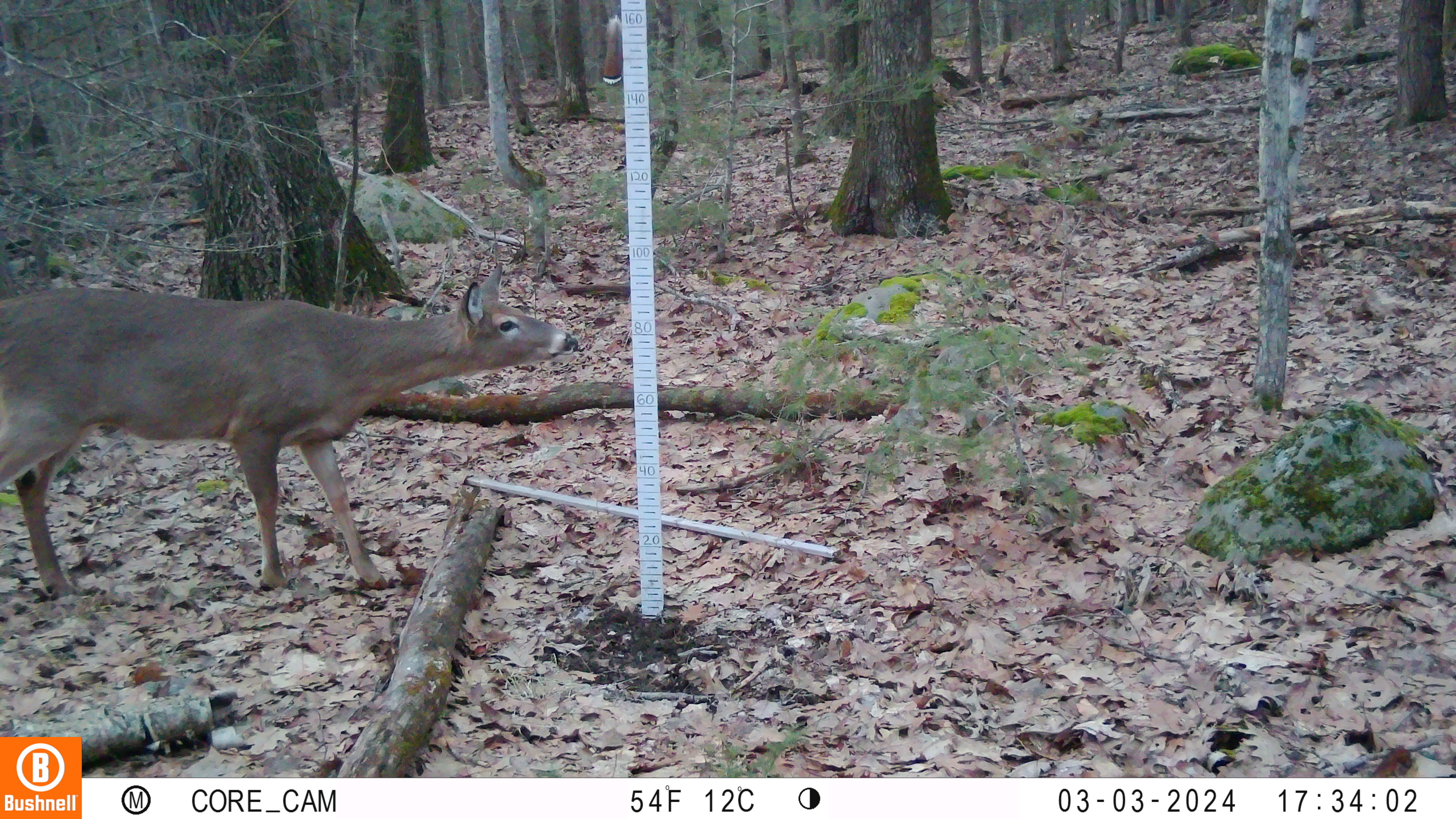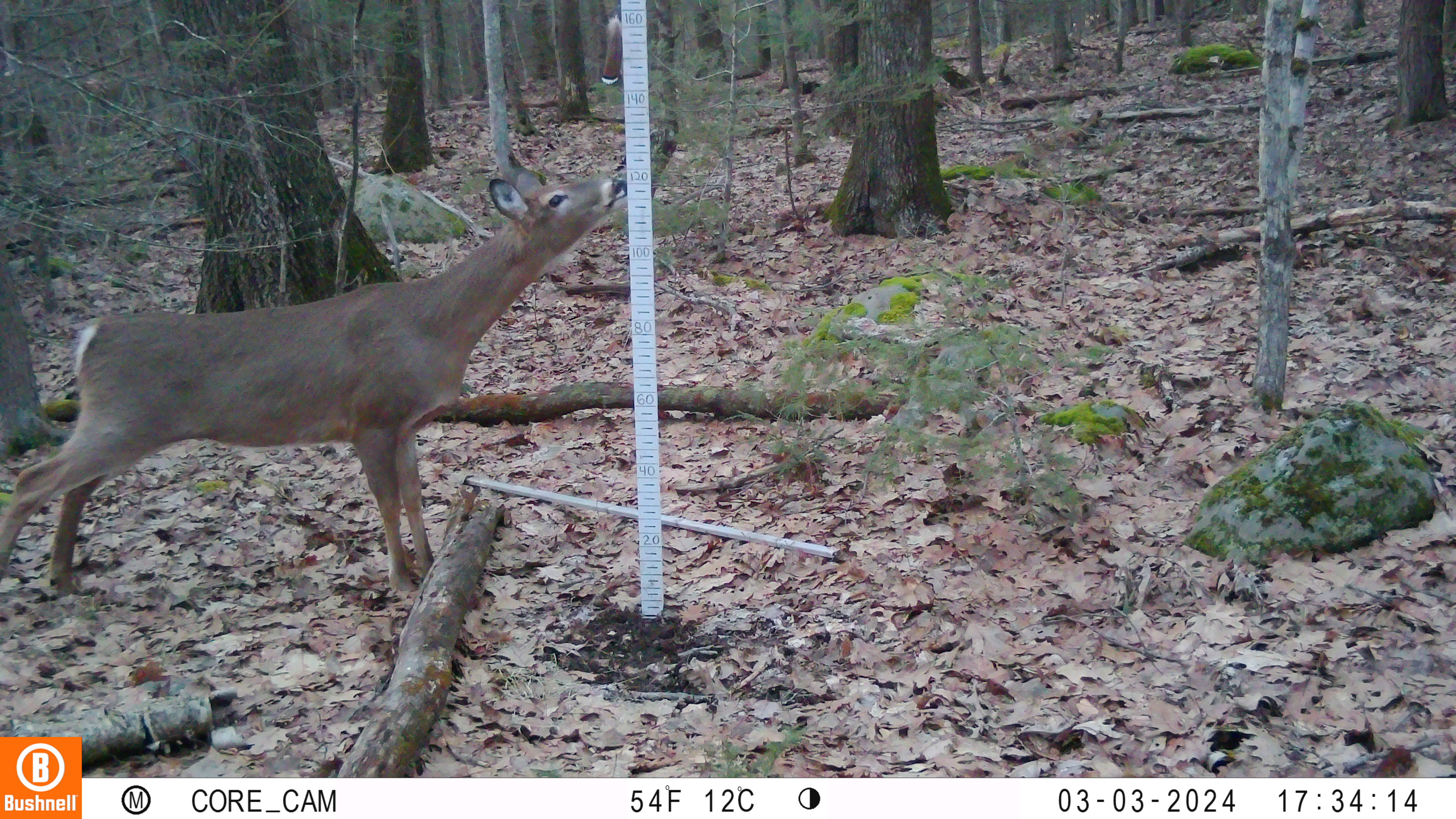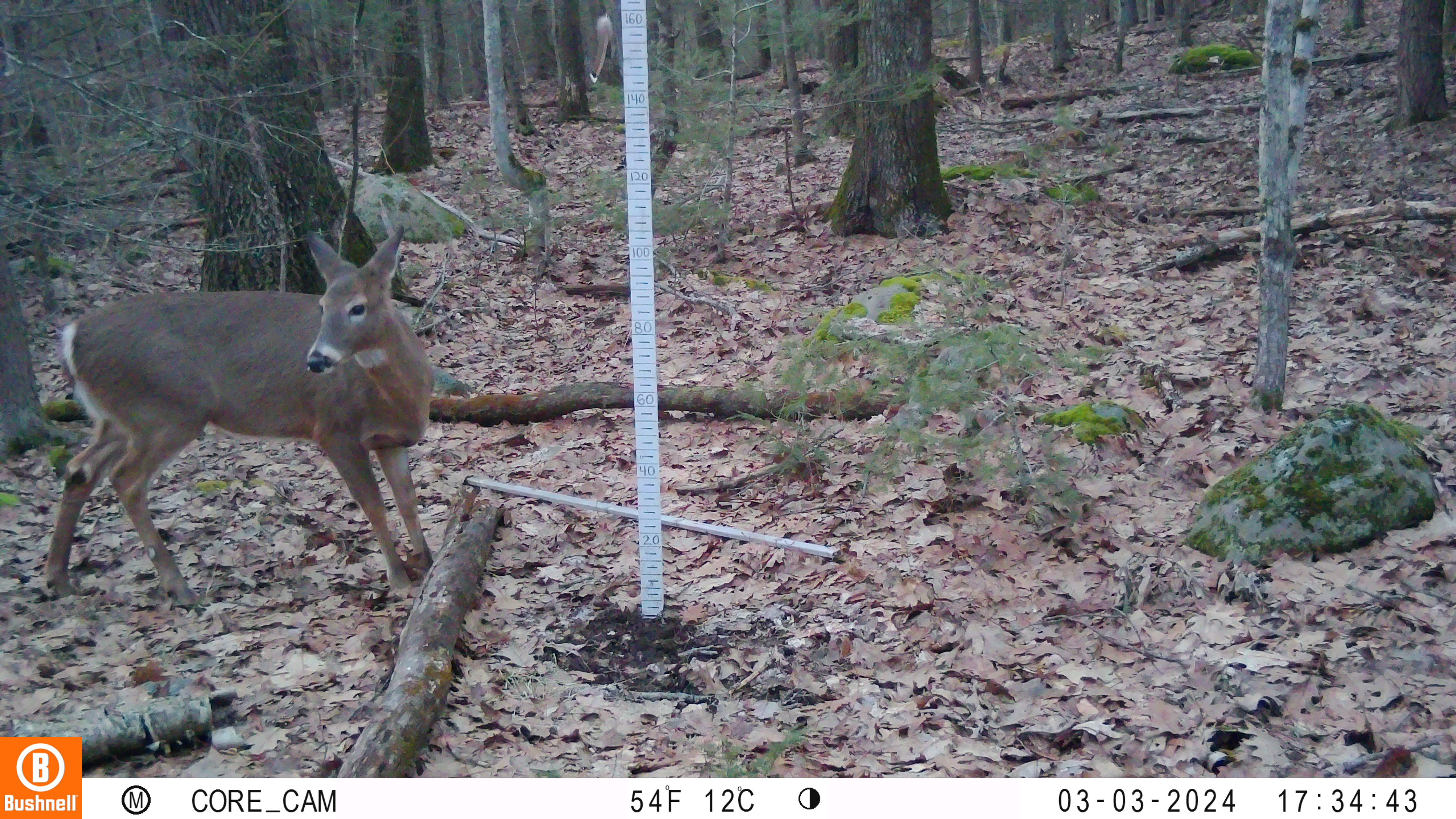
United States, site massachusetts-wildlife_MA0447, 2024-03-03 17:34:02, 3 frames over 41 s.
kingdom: Animalia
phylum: Chordata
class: Mammalia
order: Artiodactyla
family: Cervidae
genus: Odocoileus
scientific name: Odocoileus virginianus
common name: white-tailed deer